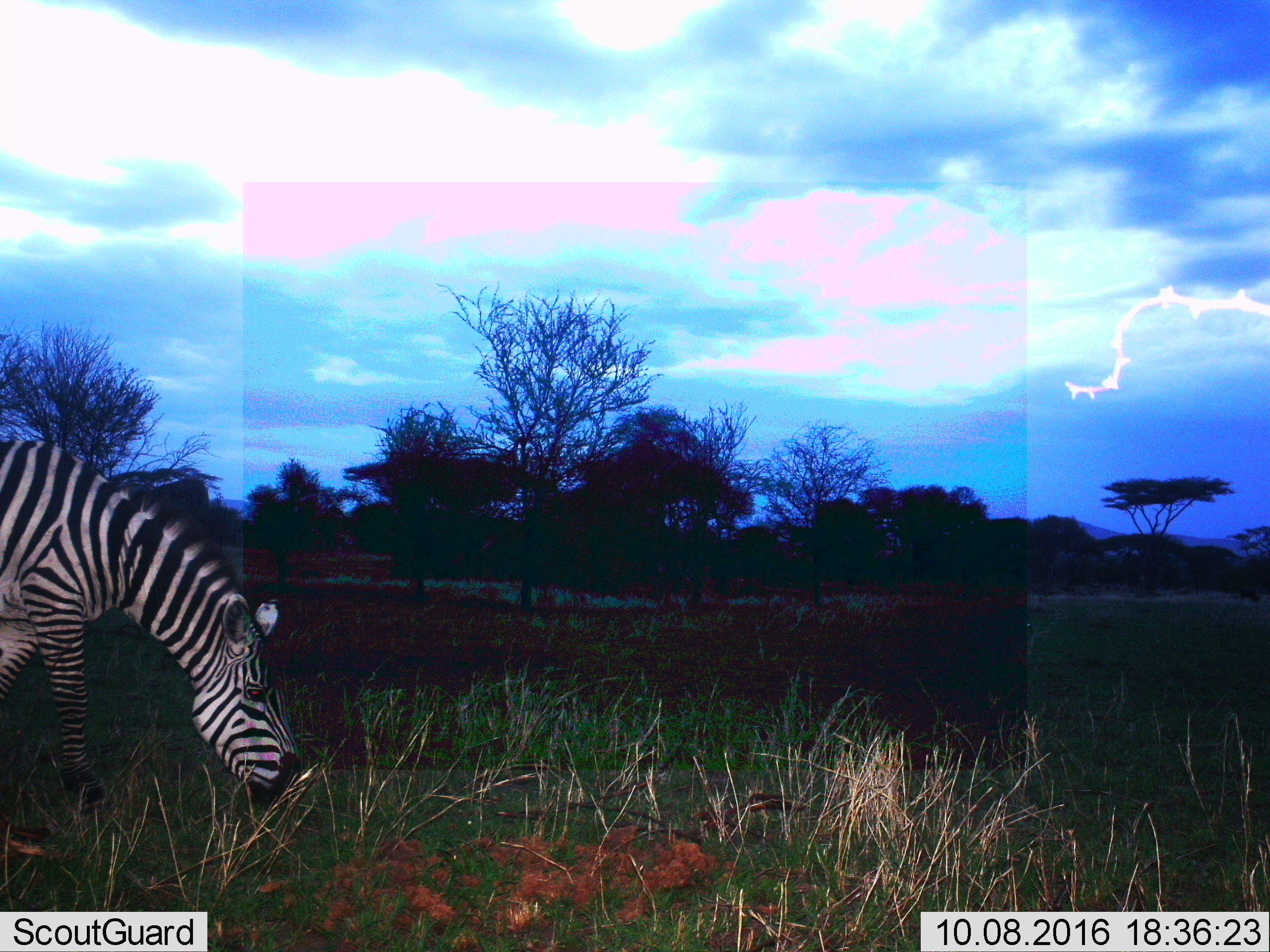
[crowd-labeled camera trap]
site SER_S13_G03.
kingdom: Animalia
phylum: Chordata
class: Mammalia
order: Perissodactyla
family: Equidae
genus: Equus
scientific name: Equus quagga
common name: plains zebra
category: zebraplains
Zebraplains (plains zebra) (Equus quagga), count 1. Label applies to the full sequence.